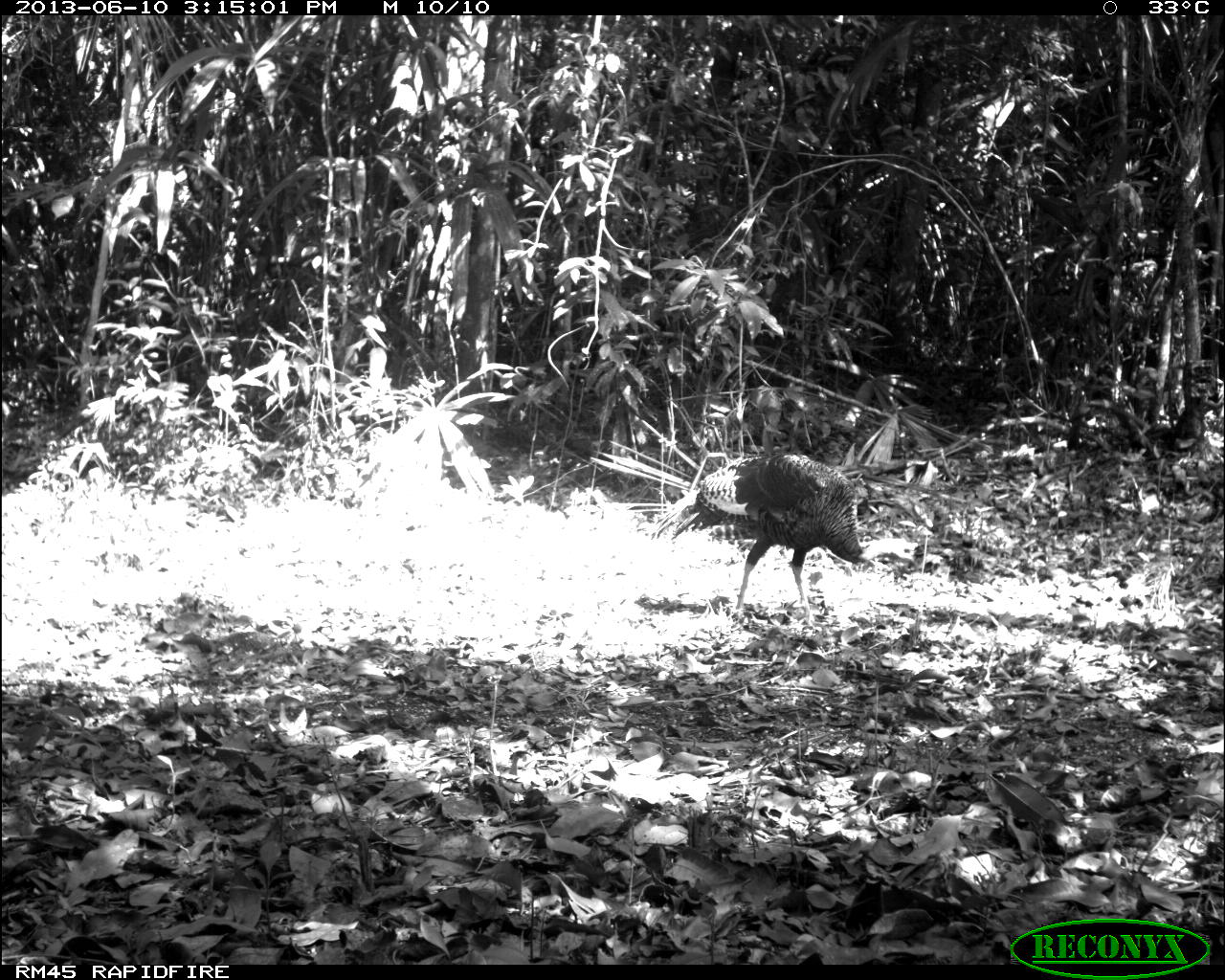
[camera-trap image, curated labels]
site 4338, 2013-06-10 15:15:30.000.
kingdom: Animalia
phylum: Chordata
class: Aves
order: Galliformes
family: Phasianidae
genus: Meleagris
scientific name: Meleagris ocellata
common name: ocellated turkey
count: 1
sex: male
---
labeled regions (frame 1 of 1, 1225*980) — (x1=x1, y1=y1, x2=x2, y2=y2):
meleagris ocellata: (x1=644, y1=453, x2=919, y2=628)